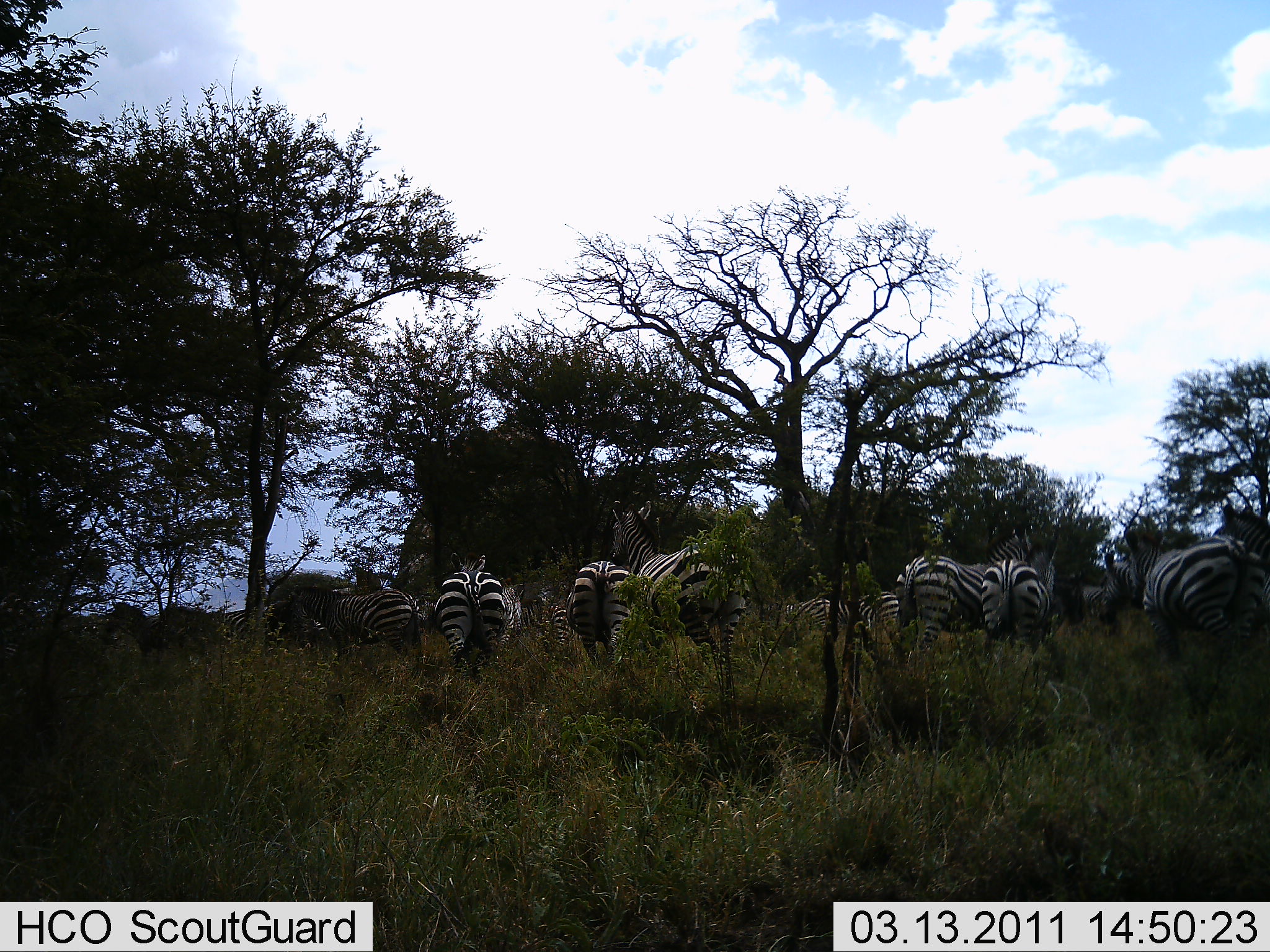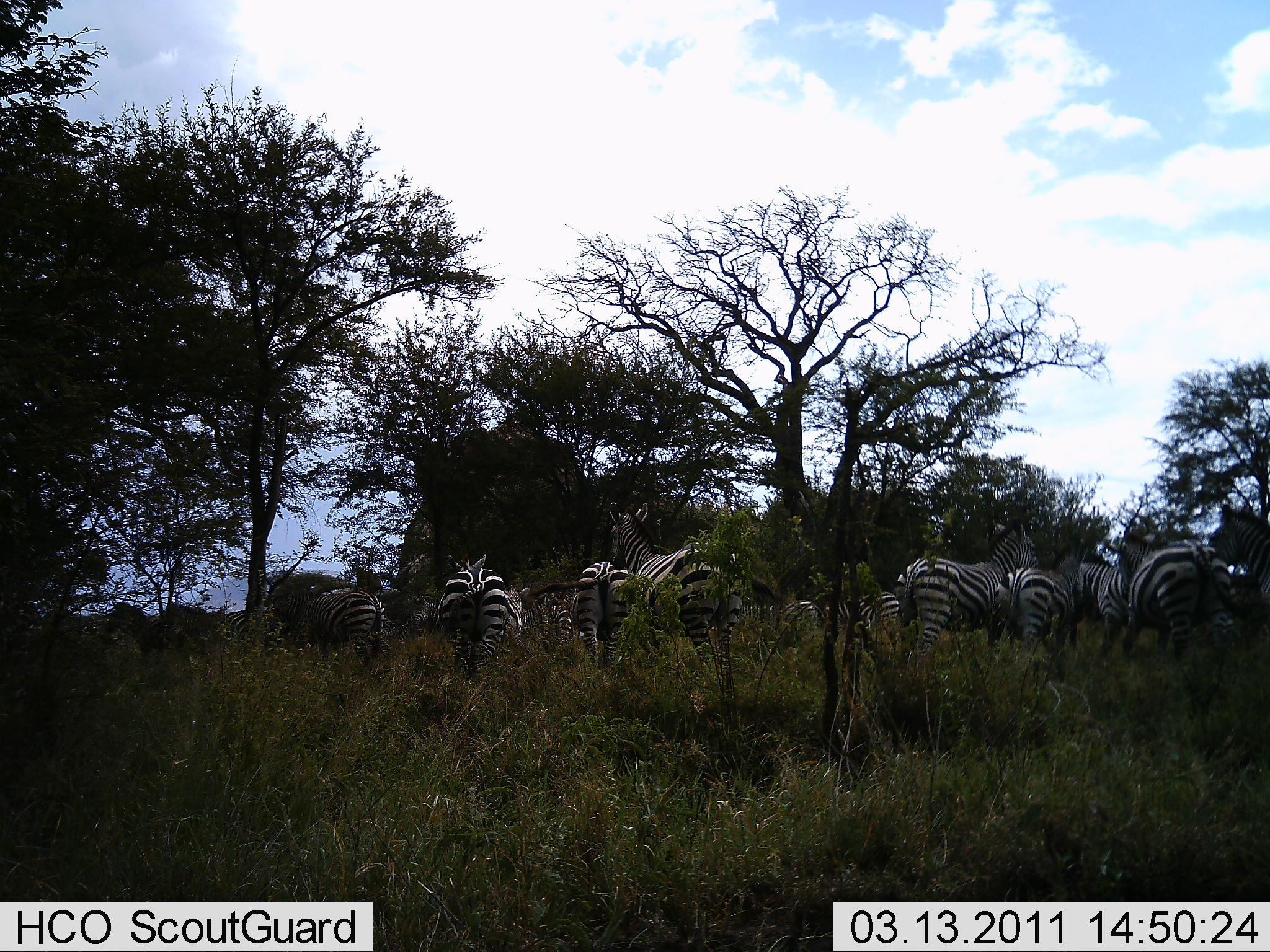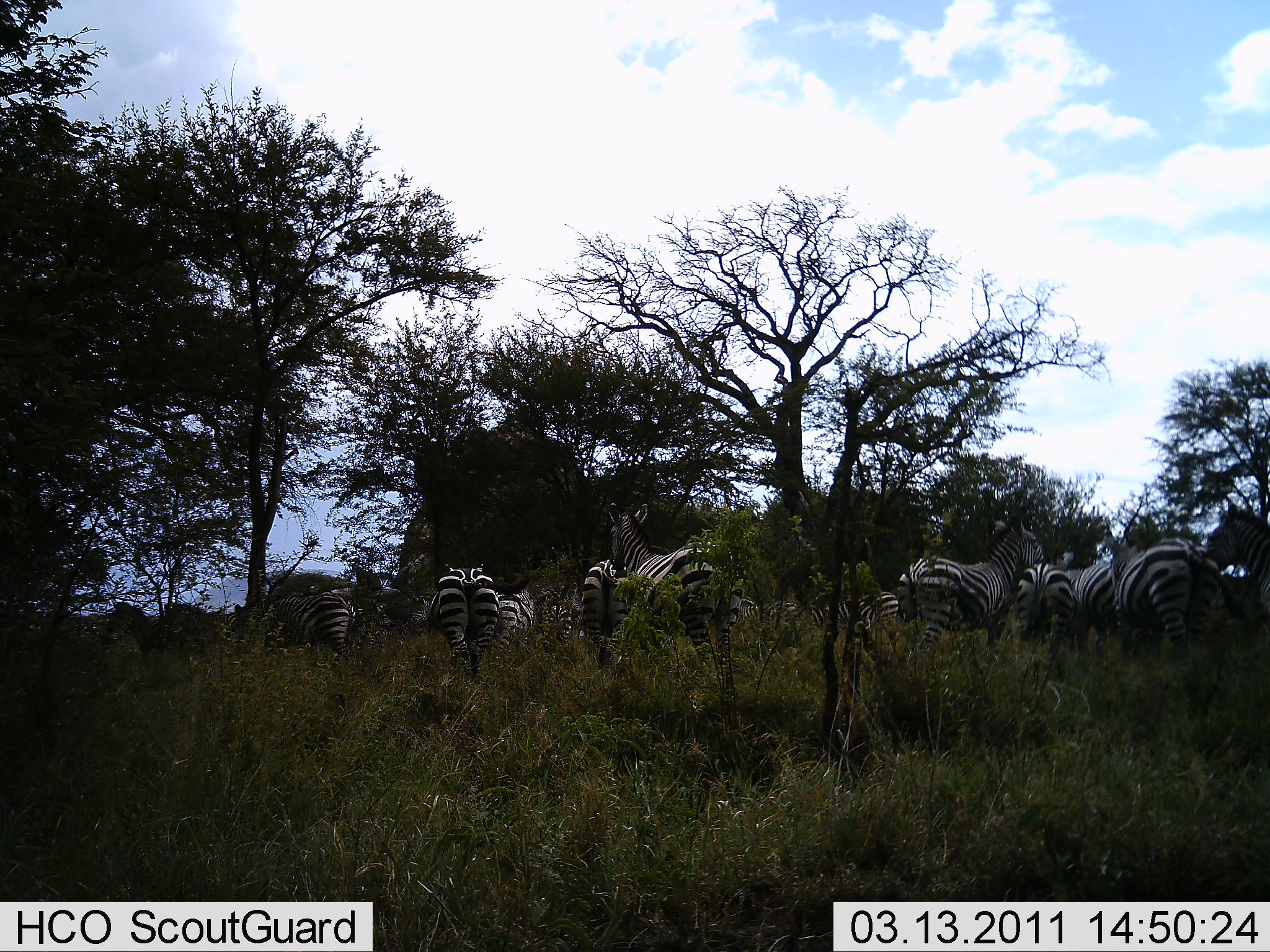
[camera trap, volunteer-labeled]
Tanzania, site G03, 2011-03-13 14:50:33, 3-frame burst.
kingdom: Animalia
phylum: Chordata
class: Mammalia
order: Perissodactyla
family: Equidae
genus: Equus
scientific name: Equus quagga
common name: plains zebra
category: zebra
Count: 11-50.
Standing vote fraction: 46%.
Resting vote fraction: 0%.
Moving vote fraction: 46%.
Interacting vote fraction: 8%.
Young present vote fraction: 0%.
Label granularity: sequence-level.